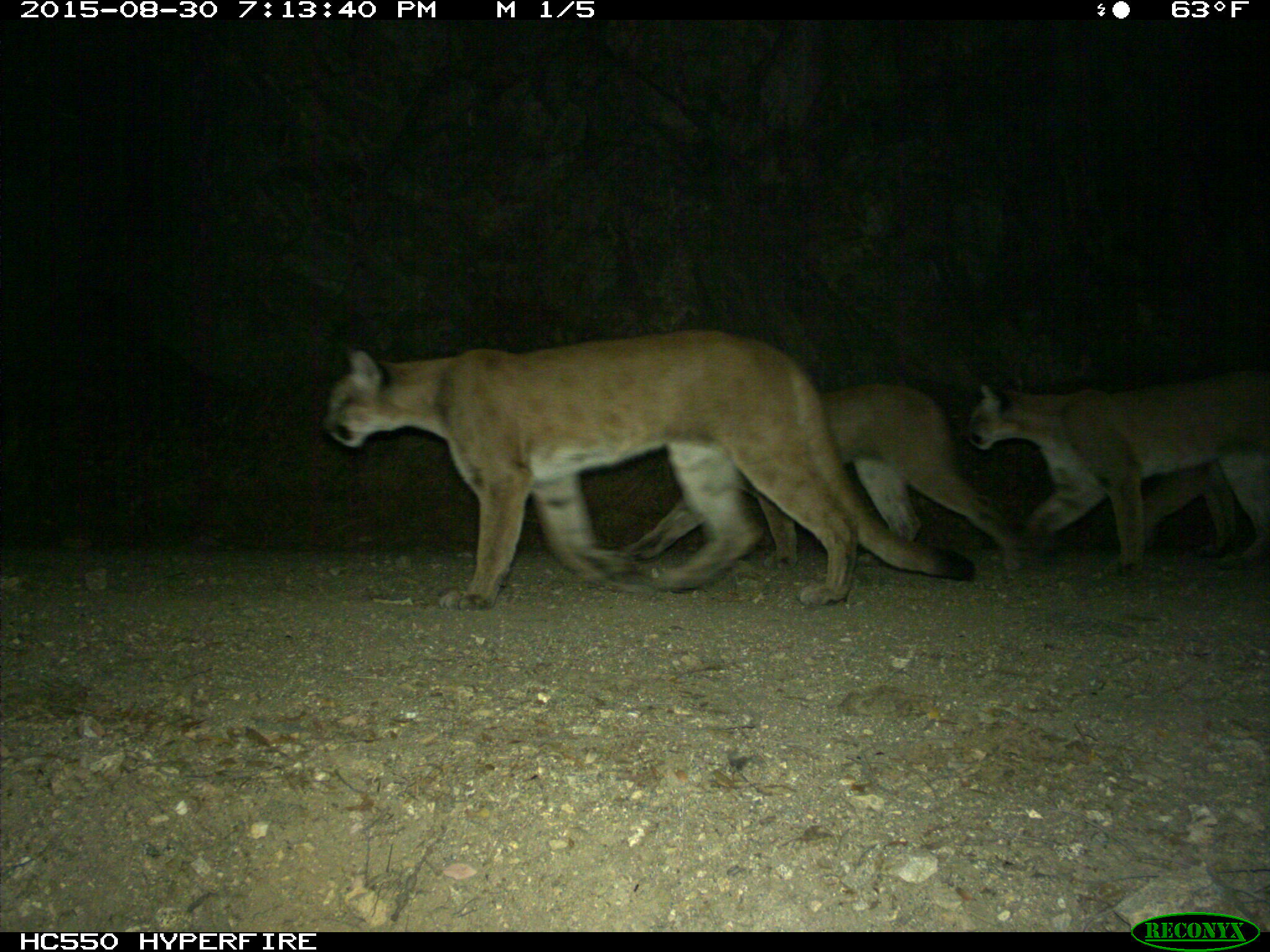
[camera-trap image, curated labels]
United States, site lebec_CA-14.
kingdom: Animalia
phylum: Chordata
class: Mammalia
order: Carnivora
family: Felidae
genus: Puma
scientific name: Puma concolor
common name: mountain lion